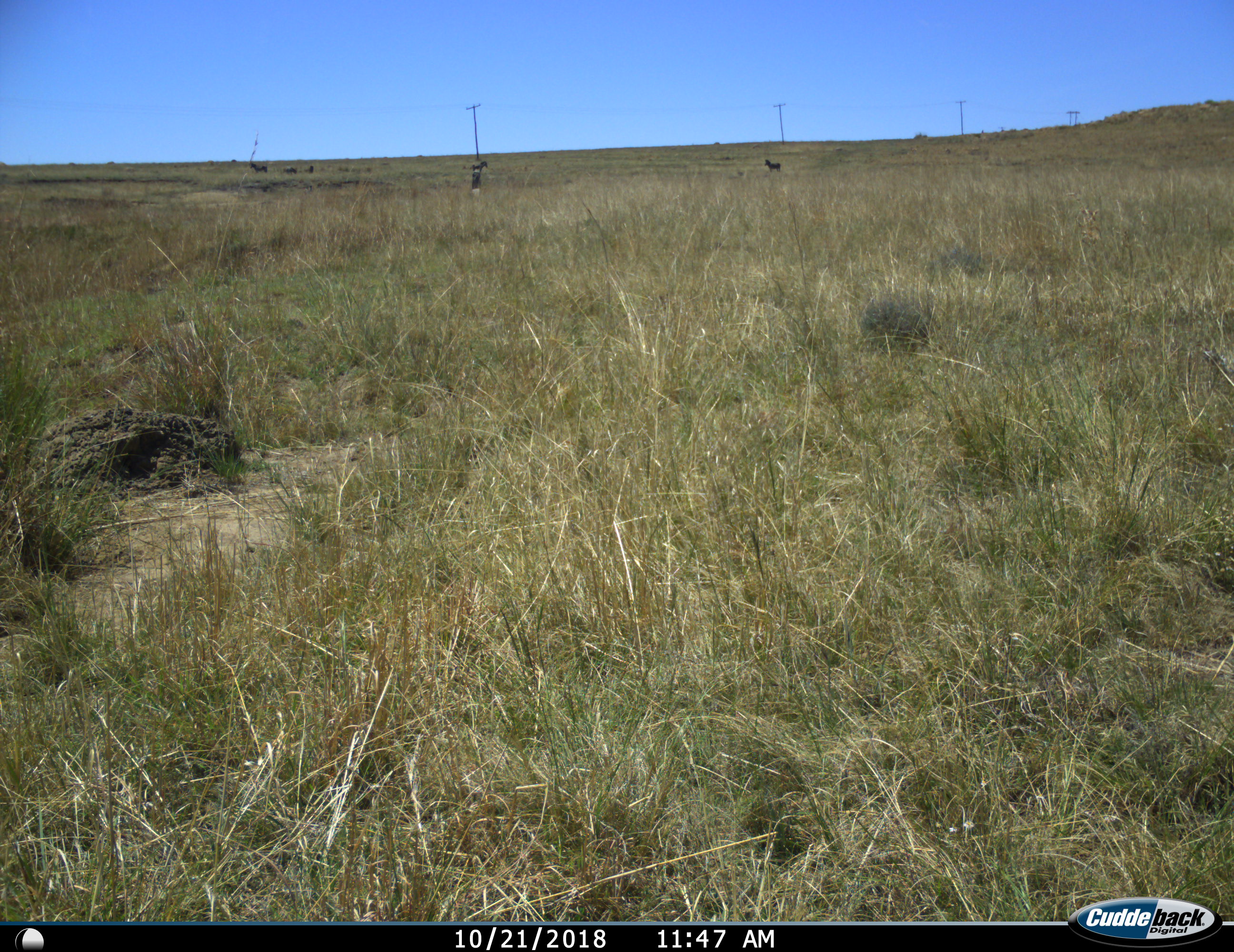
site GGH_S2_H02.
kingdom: Animalia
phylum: Chordata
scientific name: Vertebrata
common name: domestic animal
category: domesticanimal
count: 5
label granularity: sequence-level